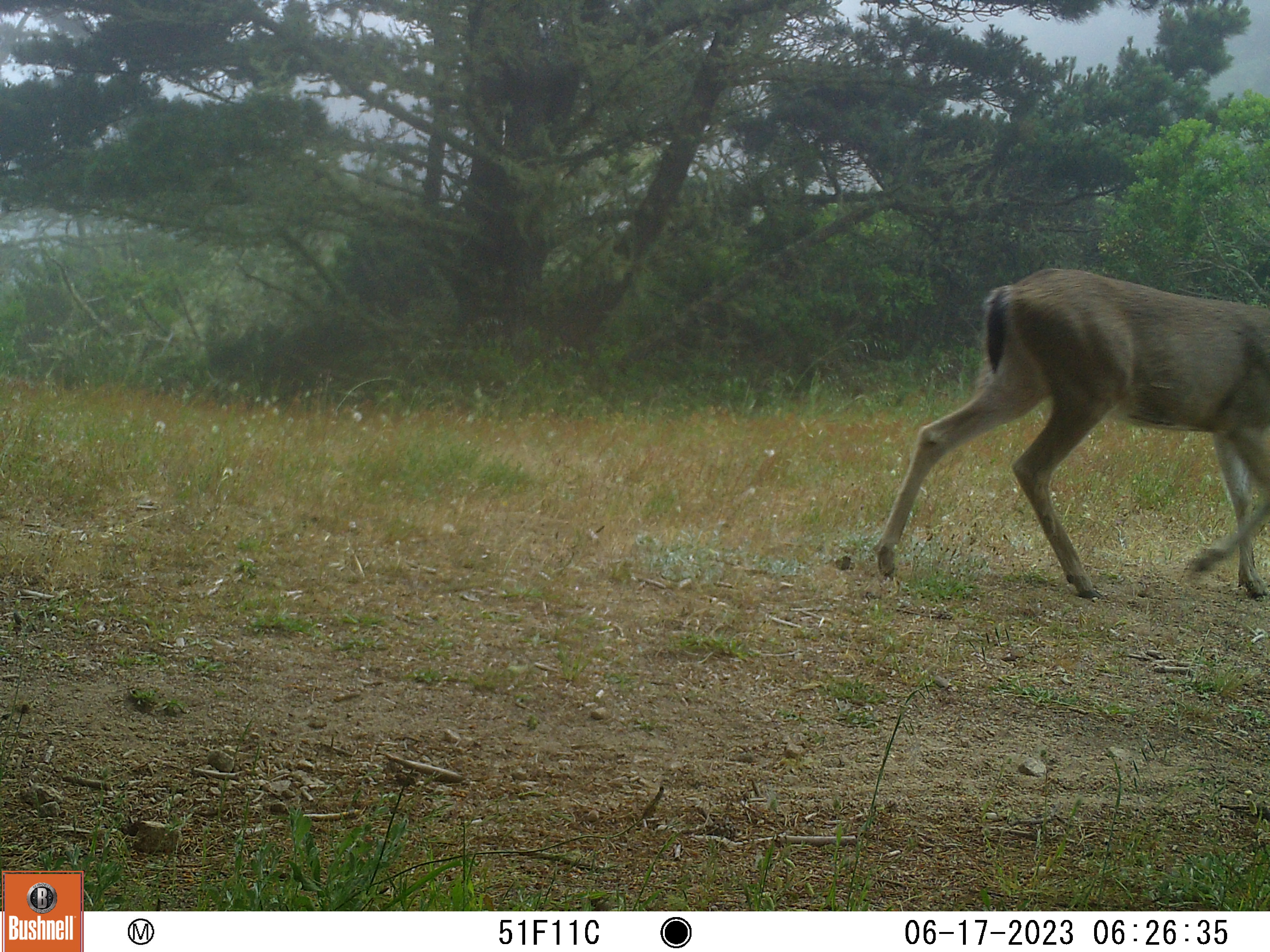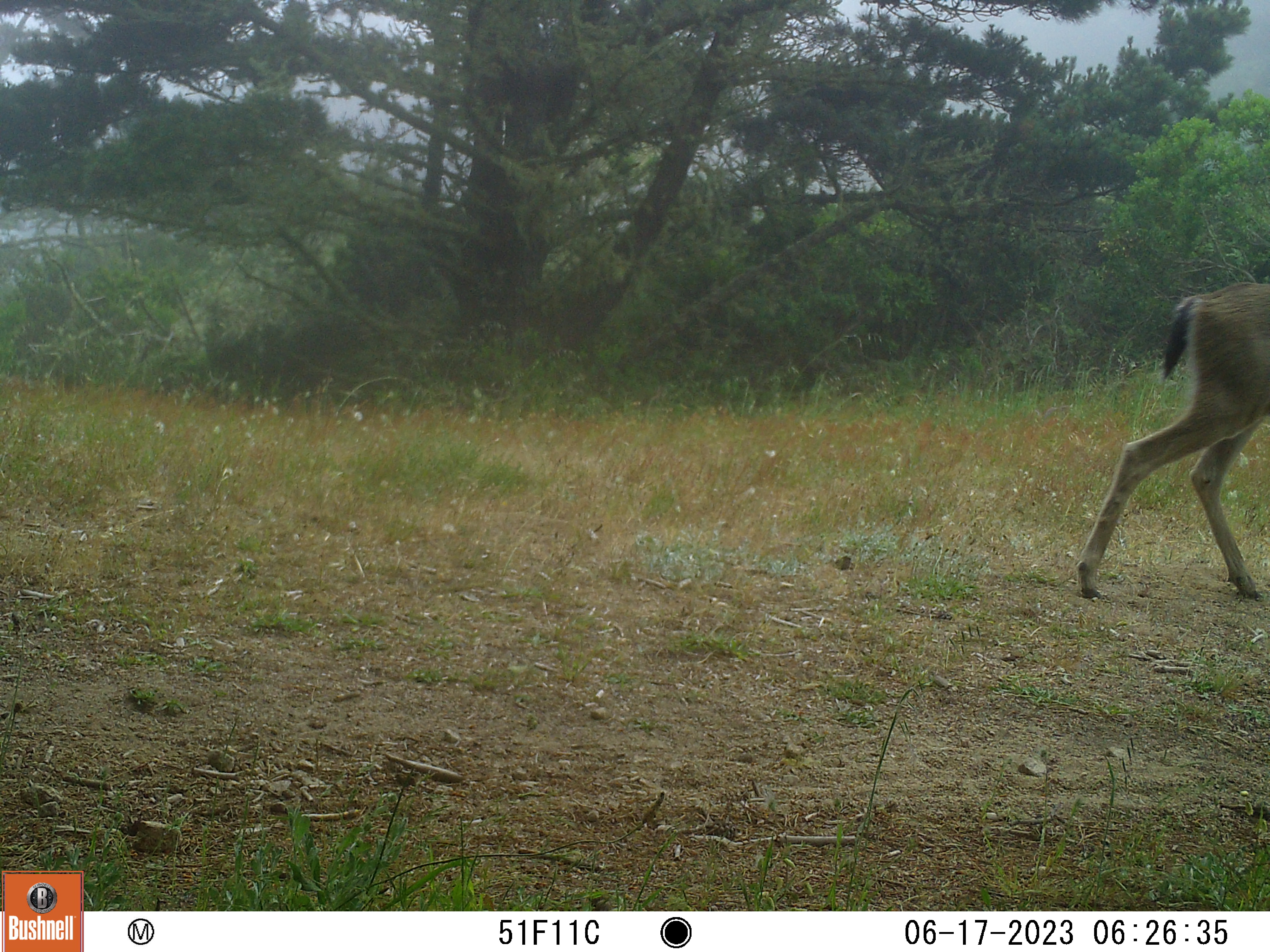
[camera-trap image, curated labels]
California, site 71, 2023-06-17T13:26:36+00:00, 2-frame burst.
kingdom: Animalia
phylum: Chordata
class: Mammalia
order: Artiodactyla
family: Cervidae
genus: Odocoileus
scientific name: Odocoileus hemionus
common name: mule deer